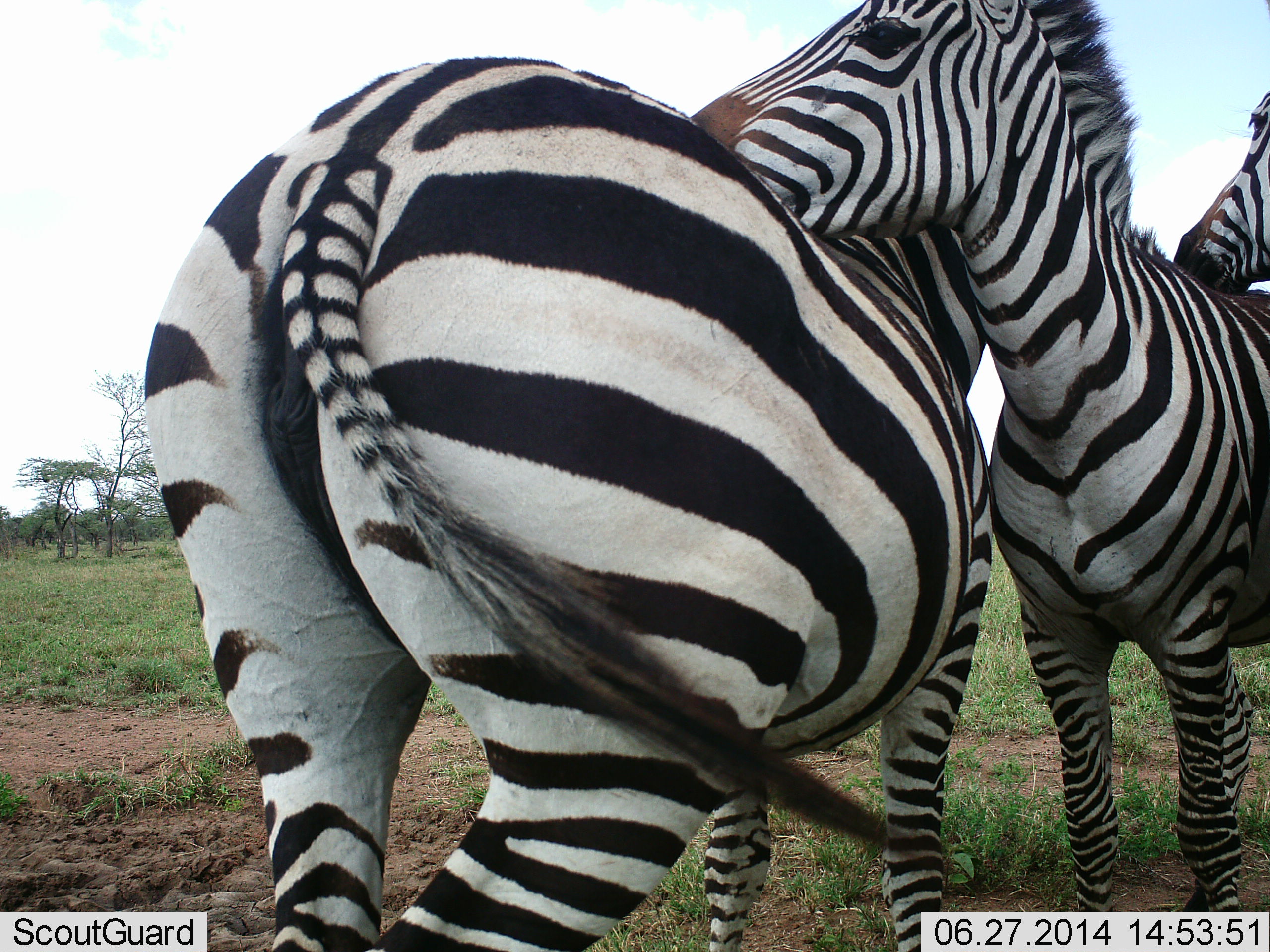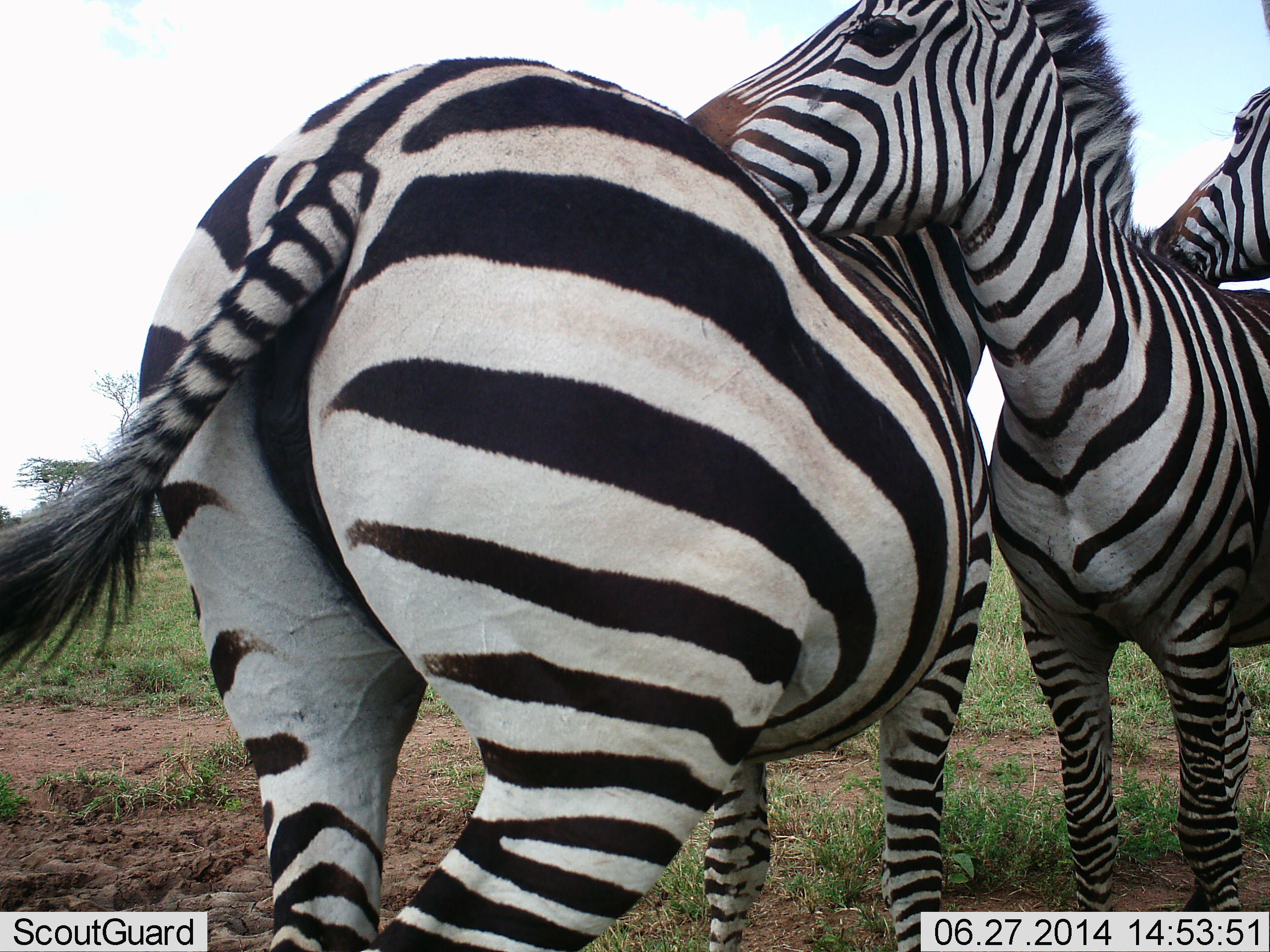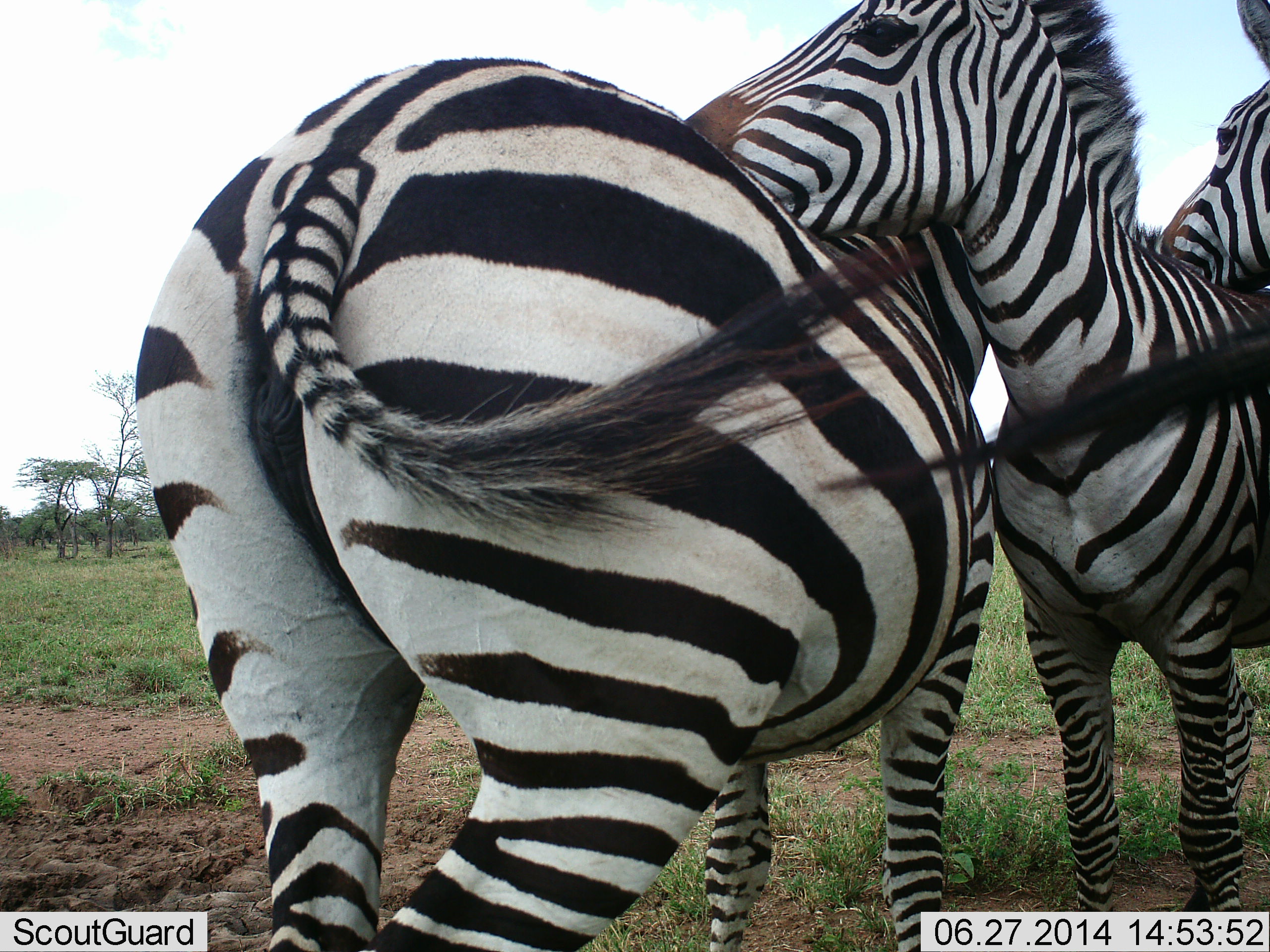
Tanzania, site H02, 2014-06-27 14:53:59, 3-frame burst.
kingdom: Animalia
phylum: Chordata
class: Mammalia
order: Perissodactyla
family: Equidae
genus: Equus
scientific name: Equus quagga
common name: plains zebra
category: zebra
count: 3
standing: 60%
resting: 0%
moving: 0%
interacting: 100%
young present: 0%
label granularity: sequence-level